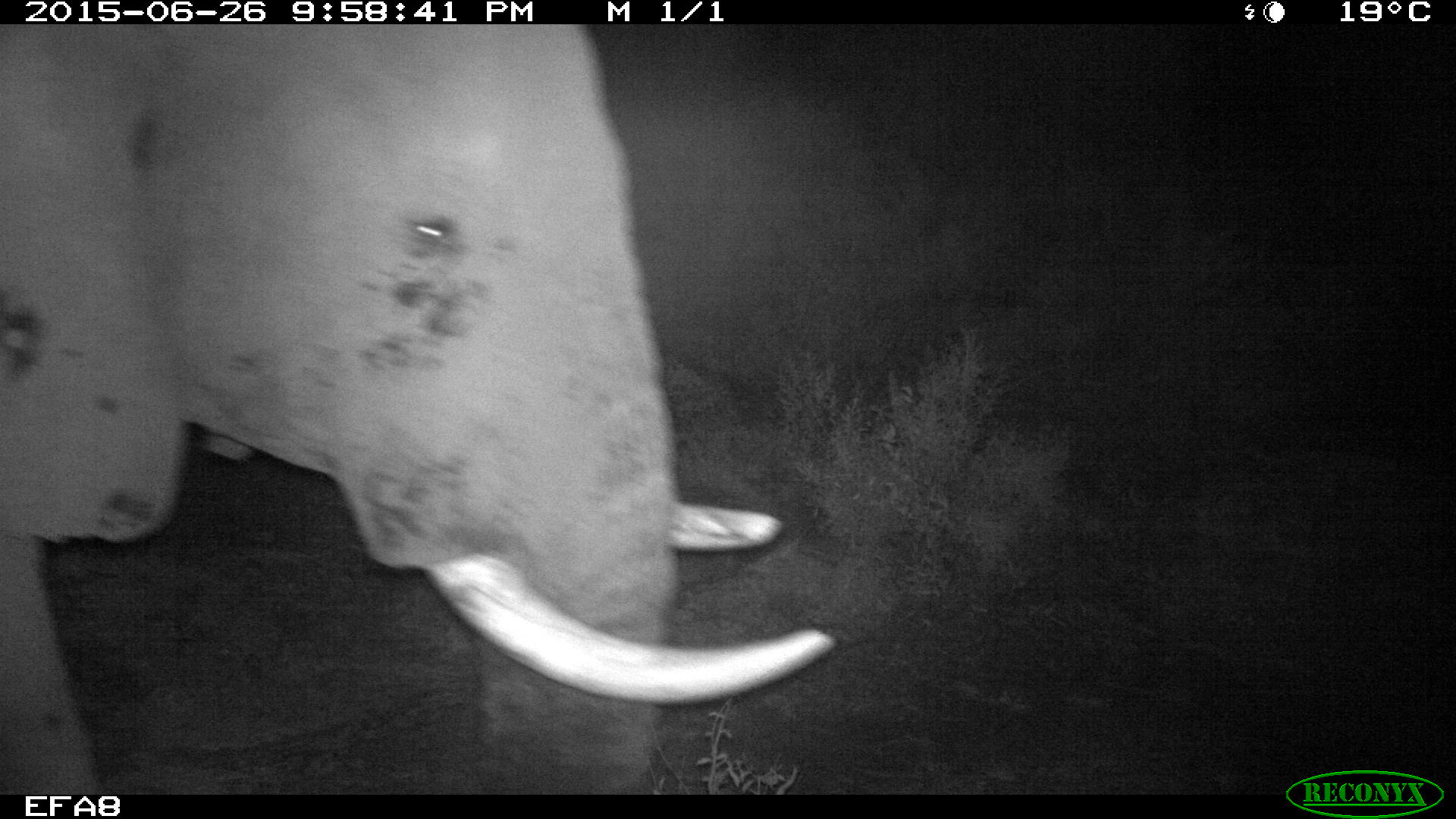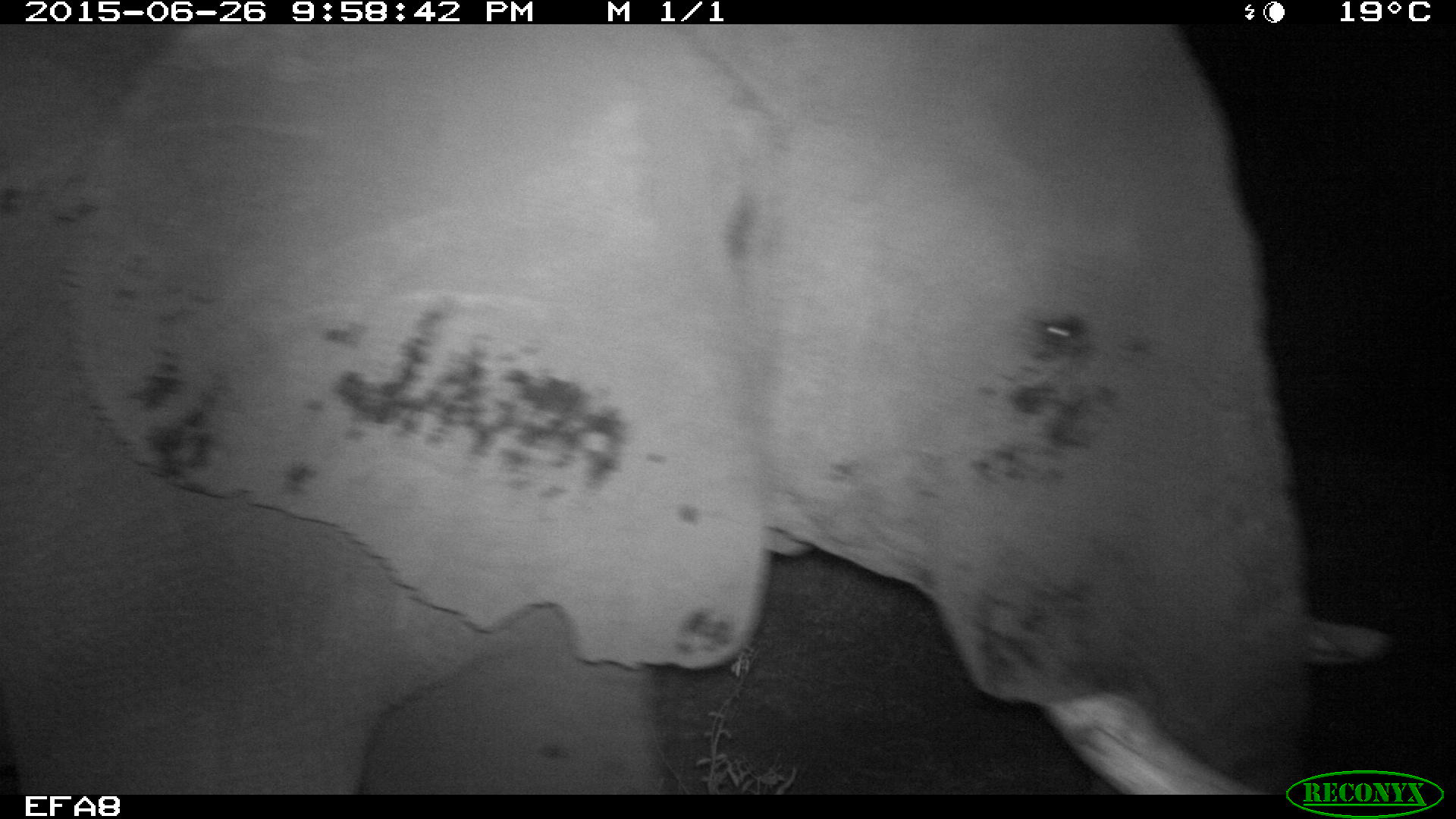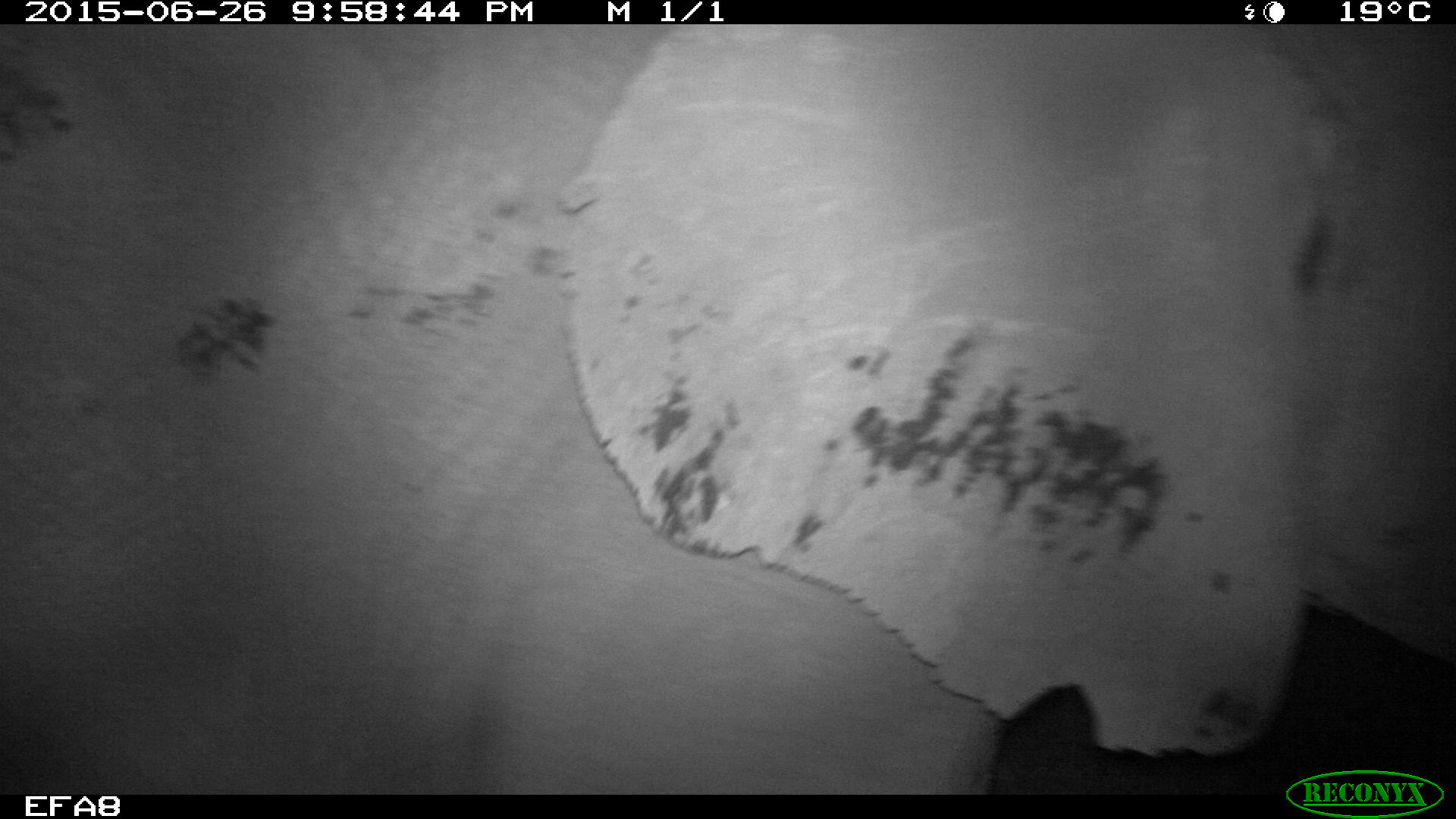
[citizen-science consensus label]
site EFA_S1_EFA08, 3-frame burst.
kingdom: Animalia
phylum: Chordata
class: Mammalia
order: Proboscidea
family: Elephantidae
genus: Loxodonta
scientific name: Loxodonta africana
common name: african bush elephant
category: elephant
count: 1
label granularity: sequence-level